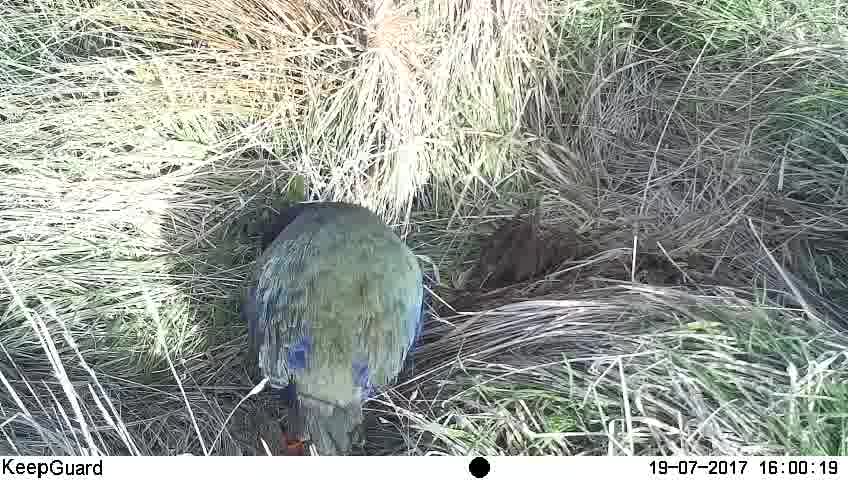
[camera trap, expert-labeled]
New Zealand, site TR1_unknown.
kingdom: Animalia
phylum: Chordata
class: Aves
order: Gruiformes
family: Rallidae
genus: Porphyrio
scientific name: Porphyrio mantelli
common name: takahe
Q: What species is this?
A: Takahe (Porphyrio mantelli).